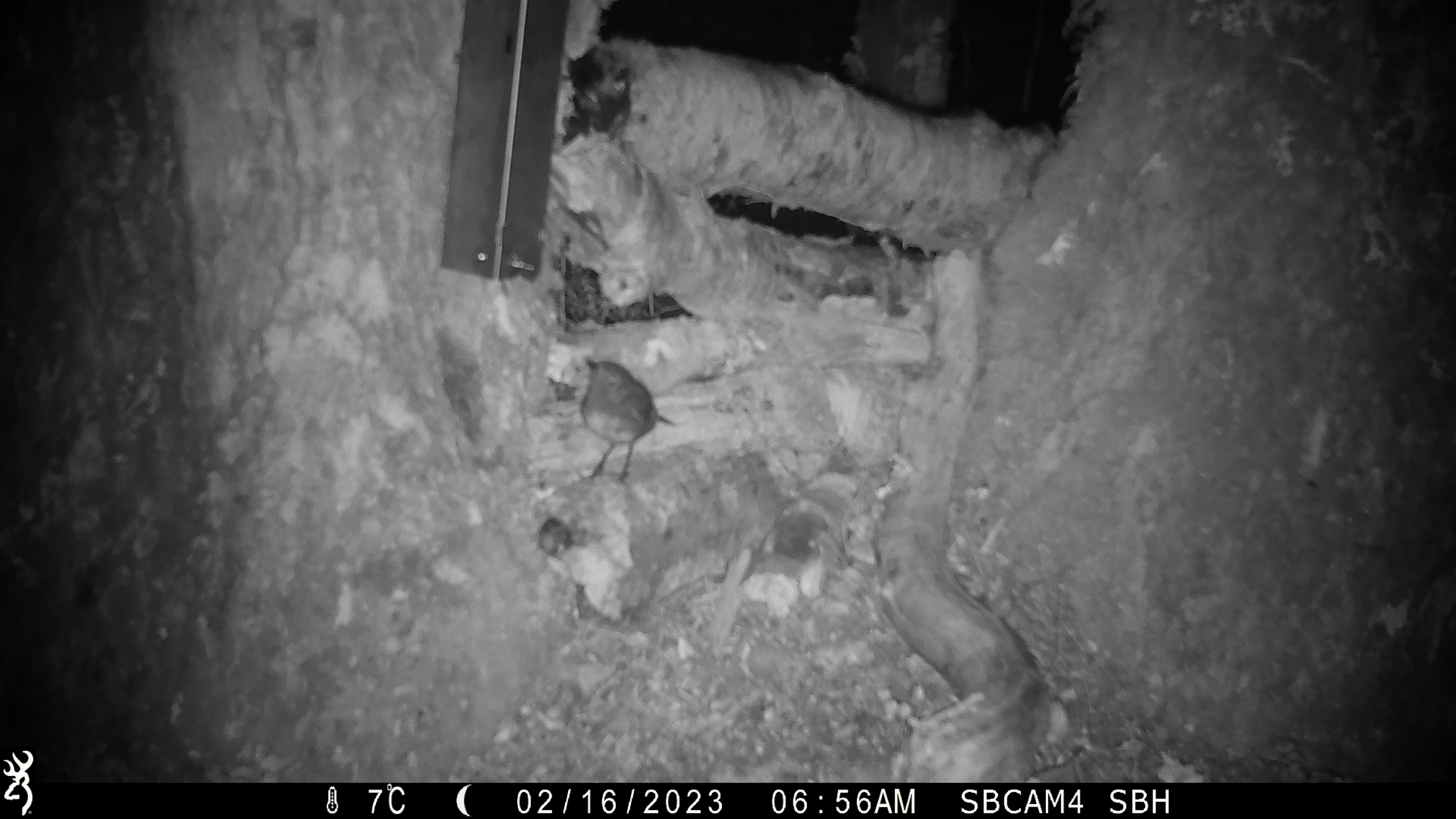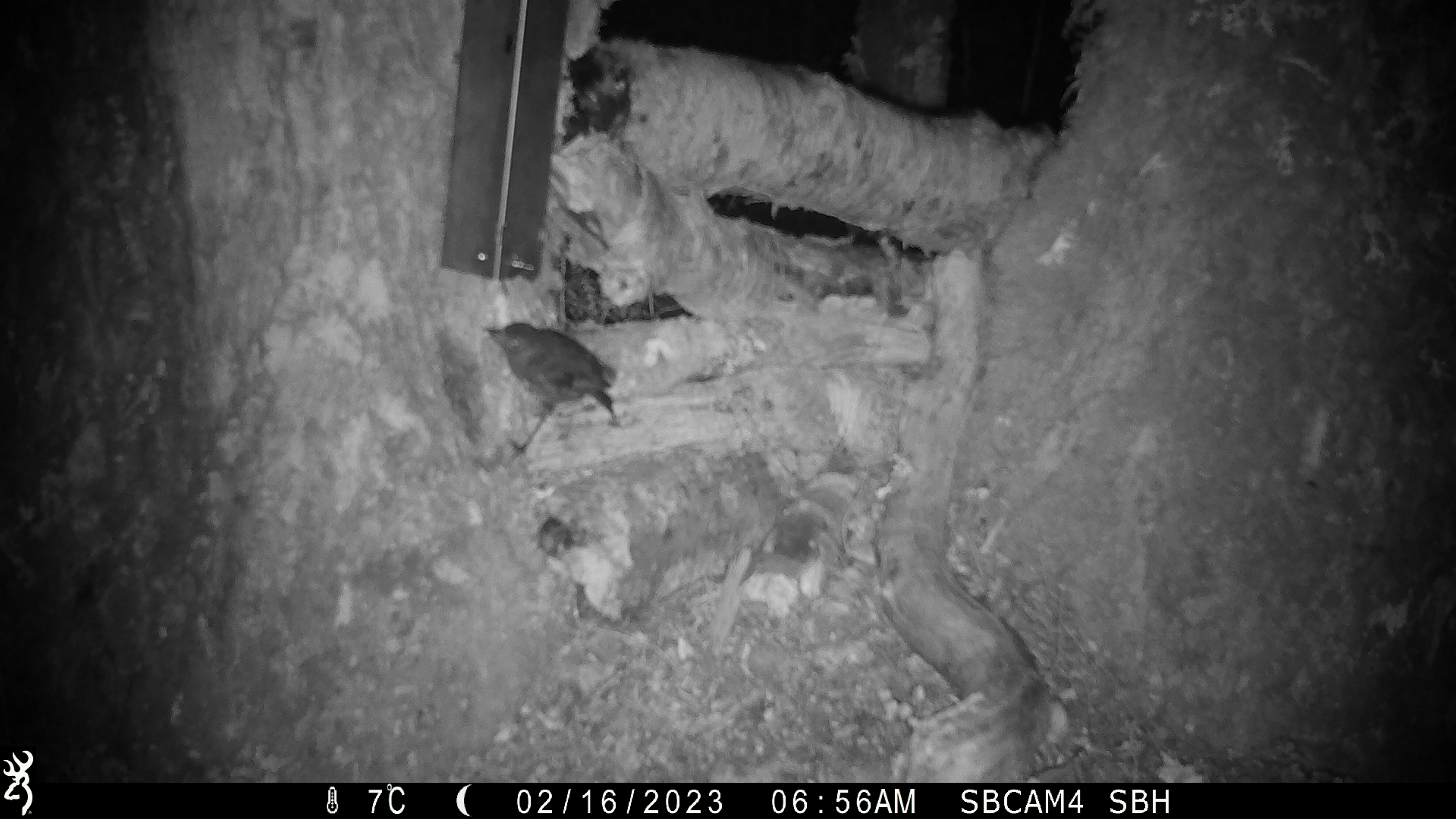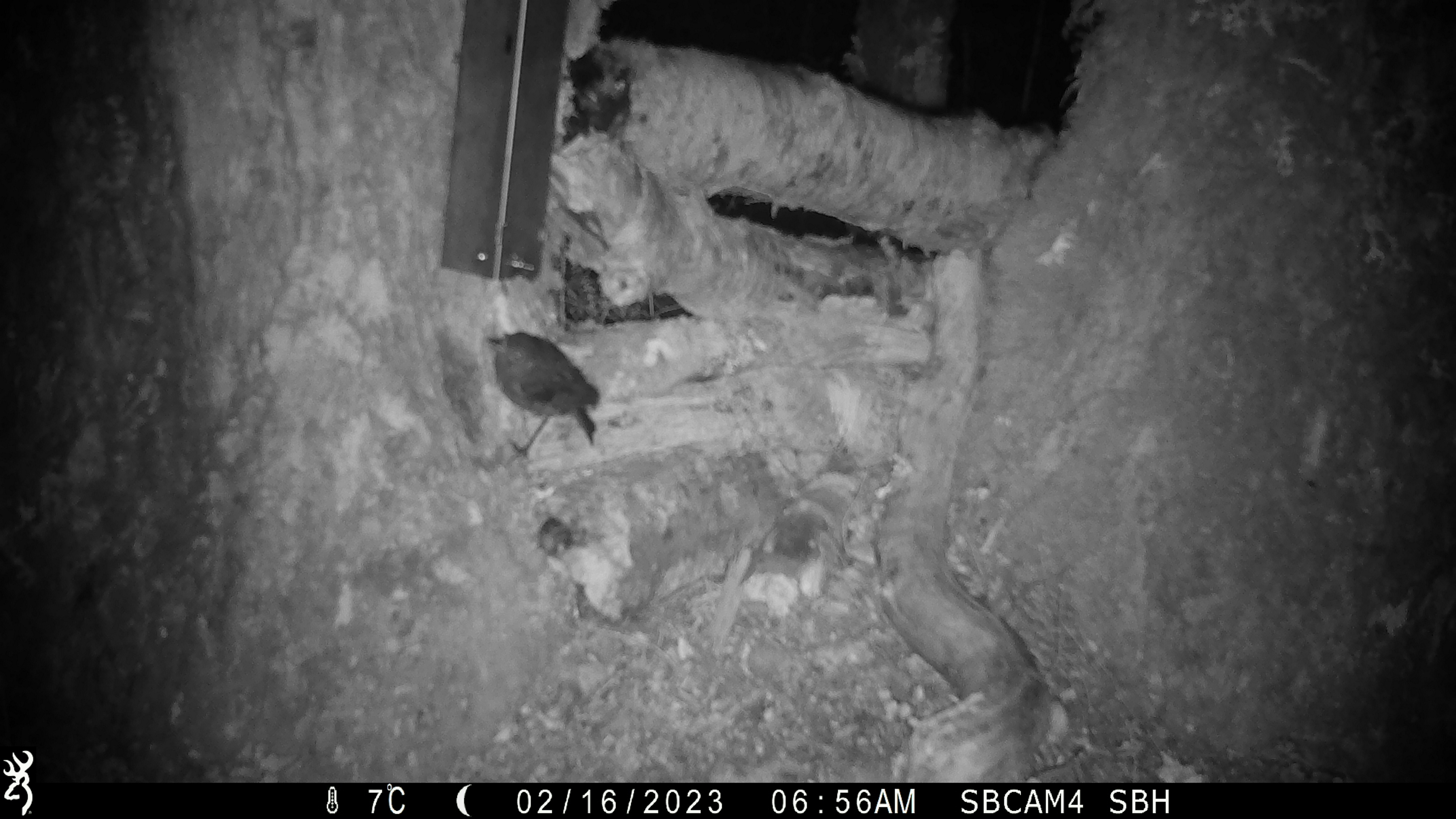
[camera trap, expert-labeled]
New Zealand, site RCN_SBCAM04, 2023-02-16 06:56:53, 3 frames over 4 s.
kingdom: Animalia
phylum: Chordata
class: Aves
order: Passeriformes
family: Petroicidae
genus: Petroica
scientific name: Petroica australis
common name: new zealand robin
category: robin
Robin (new zealand robin) (Petroica australis).